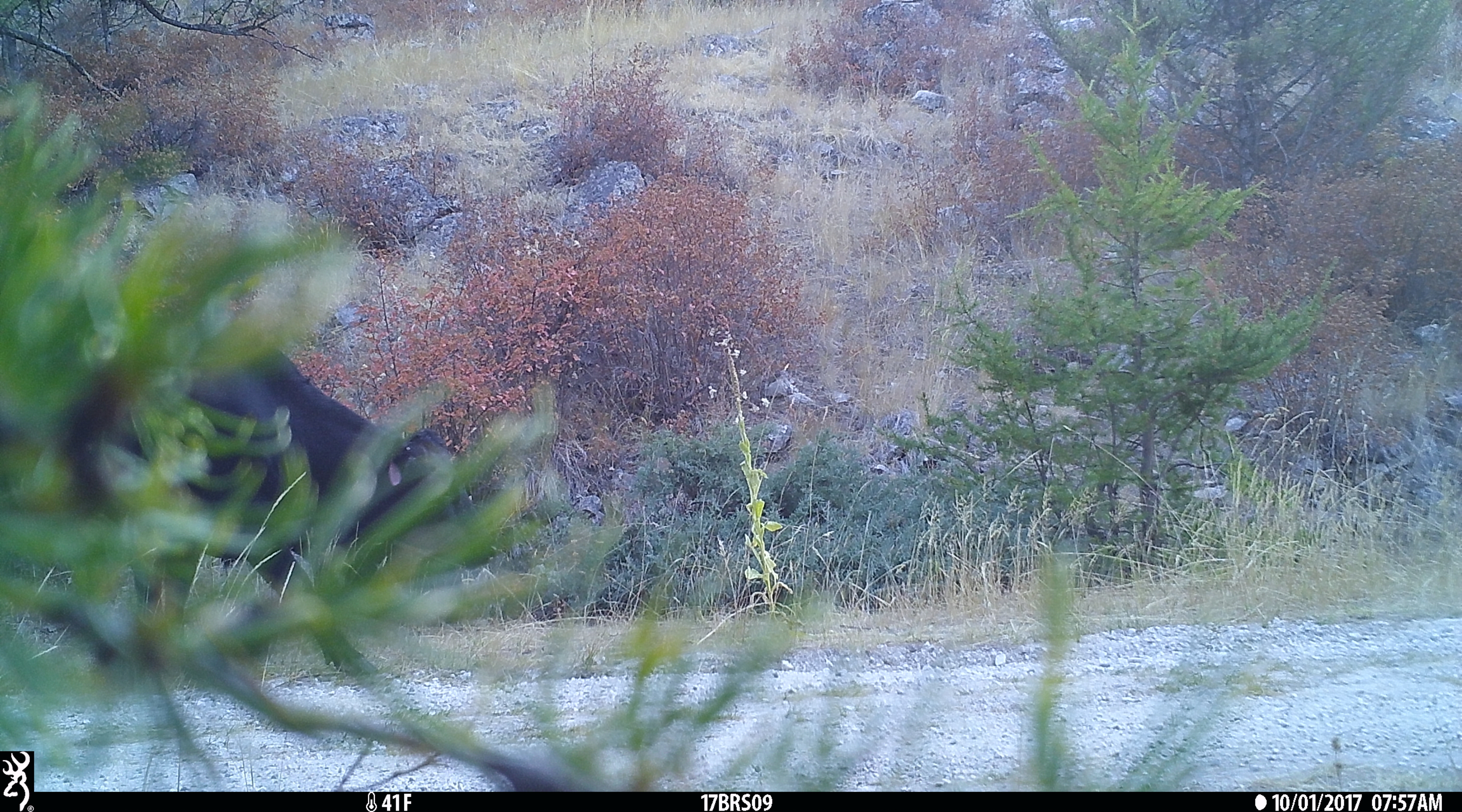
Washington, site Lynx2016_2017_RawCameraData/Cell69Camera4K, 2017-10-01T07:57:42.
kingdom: Animalia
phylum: Chordata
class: Mammalia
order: Artiodactyla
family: Bovidae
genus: Bos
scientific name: Bos taurus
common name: domestic cattle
Domestic cattle (Bos taurus). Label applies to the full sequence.